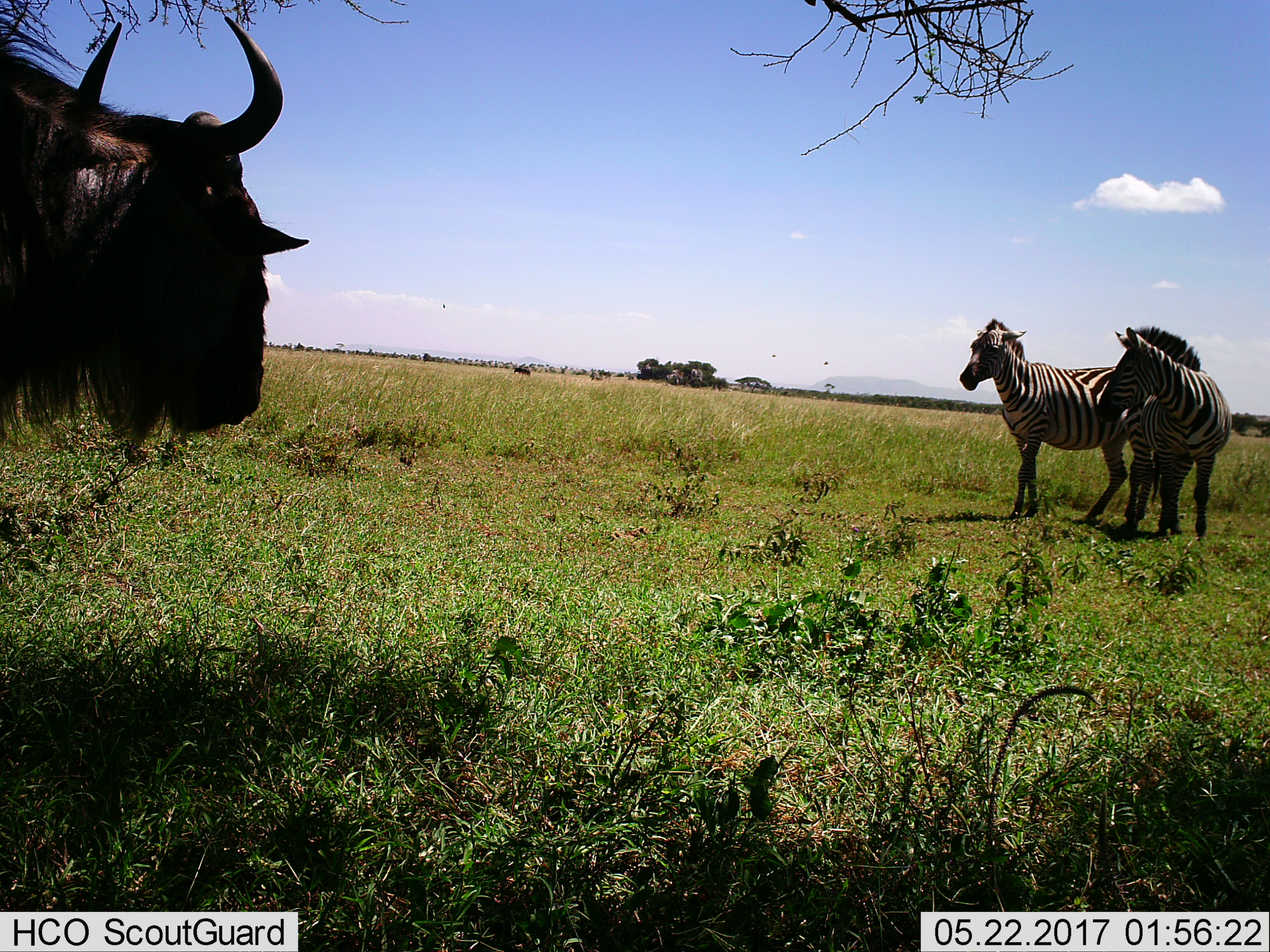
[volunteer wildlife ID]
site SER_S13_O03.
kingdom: Animalia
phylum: Chordata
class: Mammalia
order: Artiodactyla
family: Bovidae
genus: Connochaetes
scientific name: Connochaetes taurinus taurinus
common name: blue wildebeest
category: wildebeestblue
Wildebeestblue (blue wildebeest) (Connochaetes taurinus taurinus), count 1. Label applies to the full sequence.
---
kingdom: Animalia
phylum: Chordata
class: Mammalia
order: Perissodactyla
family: Equidae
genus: Equus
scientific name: Equus quagga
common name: plains zebra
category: zebraplains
Zebraplains (plains zebra) (Equus quagga), count 2. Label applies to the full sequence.